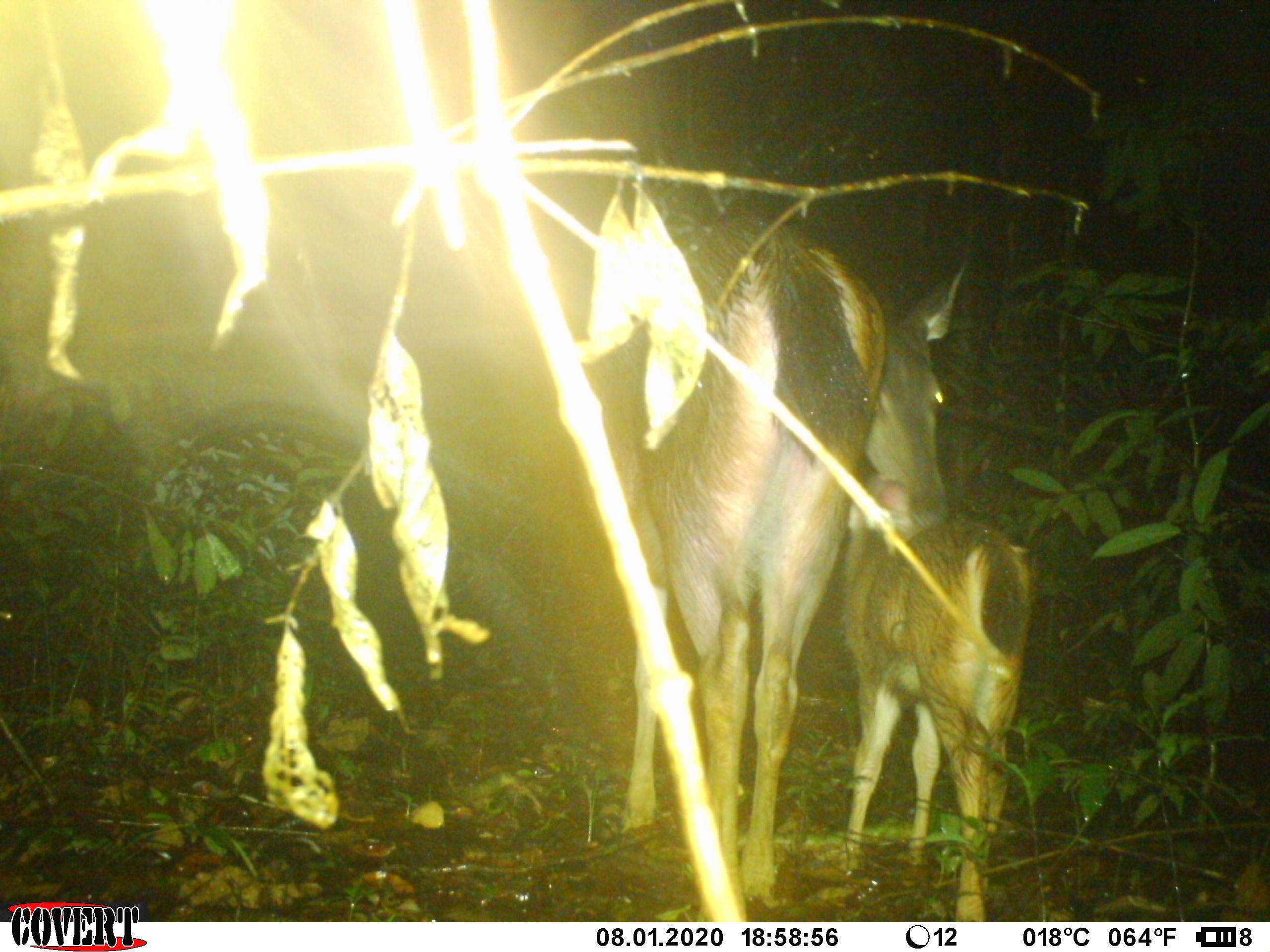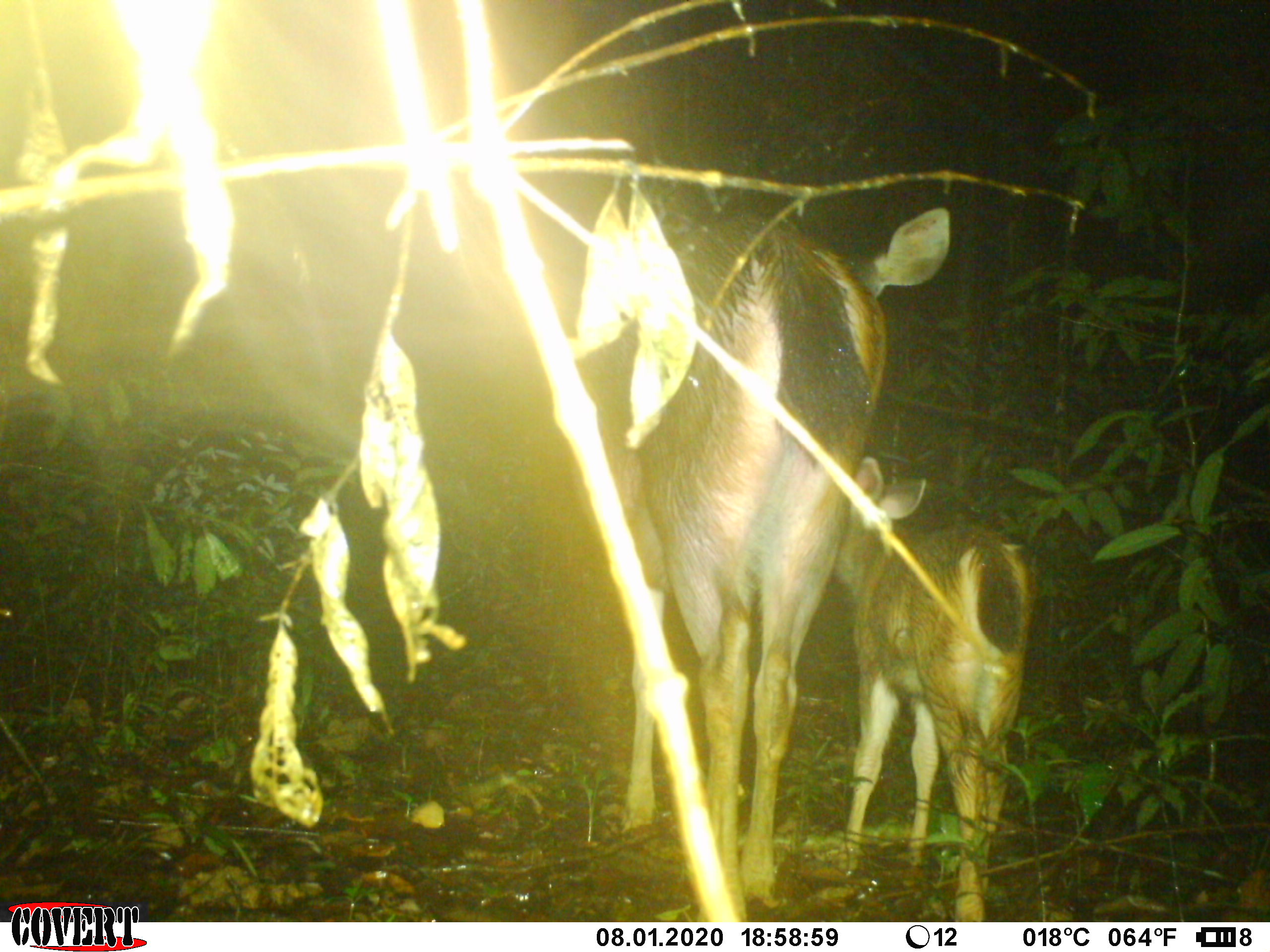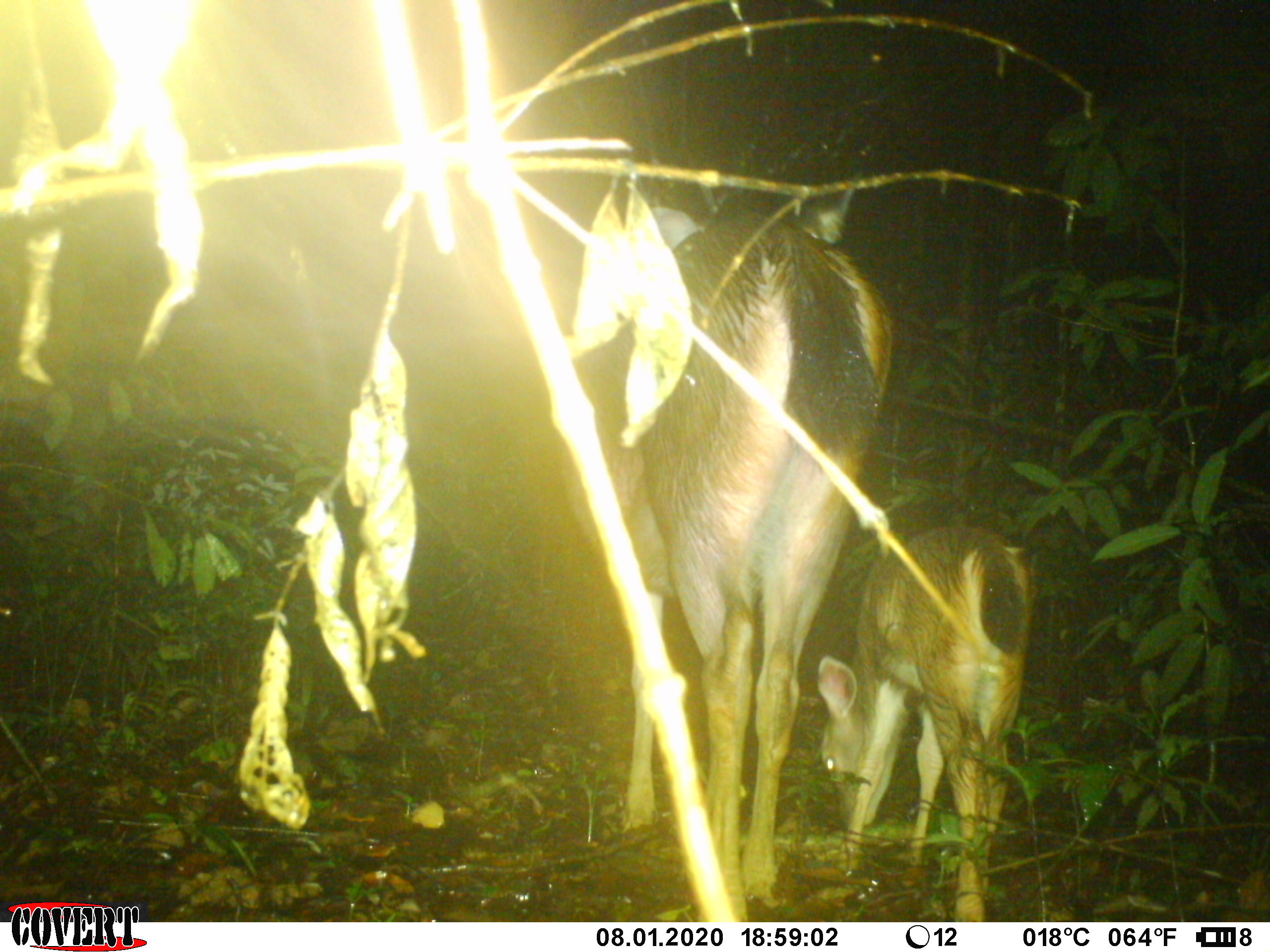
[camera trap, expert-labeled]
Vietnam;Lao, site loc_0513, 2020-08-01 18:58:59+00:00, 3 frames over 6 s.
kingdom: Animalia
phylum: Chordata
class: Mammalia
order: Artiodactyla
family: Cervidae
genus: Rusa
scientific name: Rusa unicolor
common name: sambar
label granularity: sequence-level